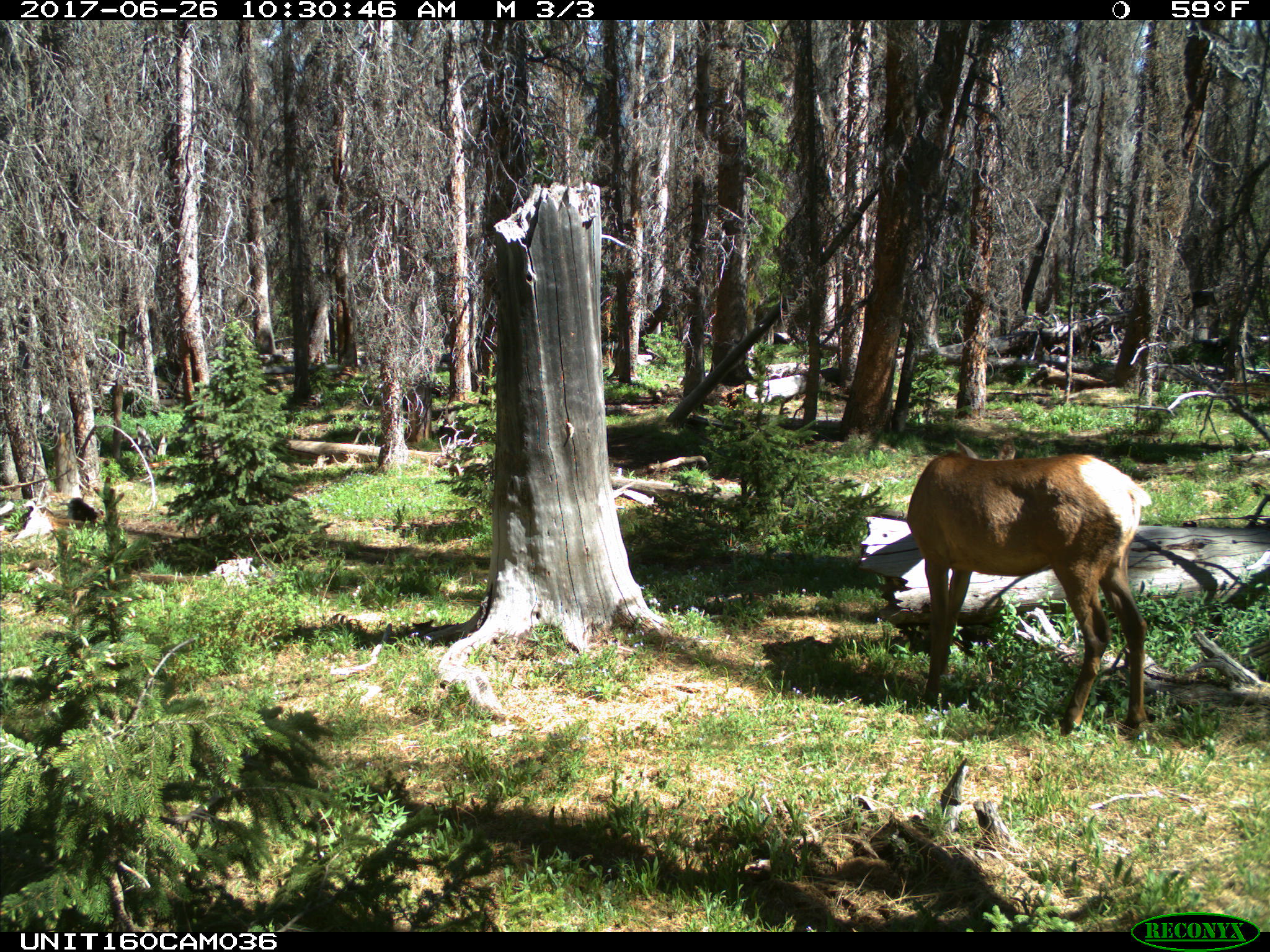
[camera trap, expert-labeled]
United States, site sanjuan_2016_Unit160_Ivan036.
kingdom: Animalia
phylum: Chordata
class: Mammalia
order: Artiodactyla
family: Cervidae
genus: Cervus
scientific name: Cervus elaphus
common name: red deer